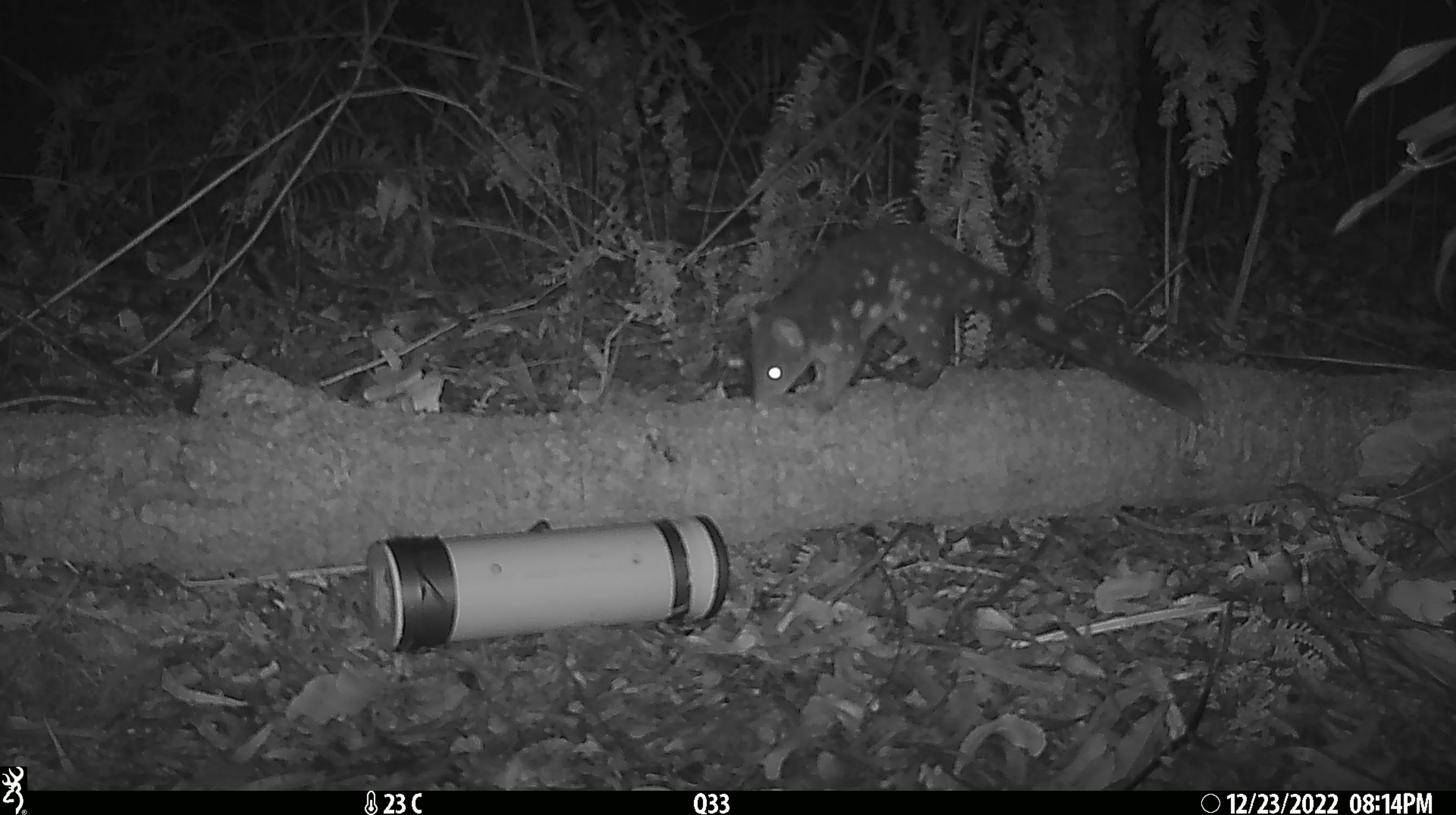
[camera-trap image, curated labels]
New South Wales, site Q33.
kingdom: Animalia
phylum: Chordata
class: Mammalia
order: Dasyuromorphia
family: Dasyuridae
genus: Dasyurus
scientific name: Dasyurus maculatus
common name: spotted-tailed quoll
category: quoll